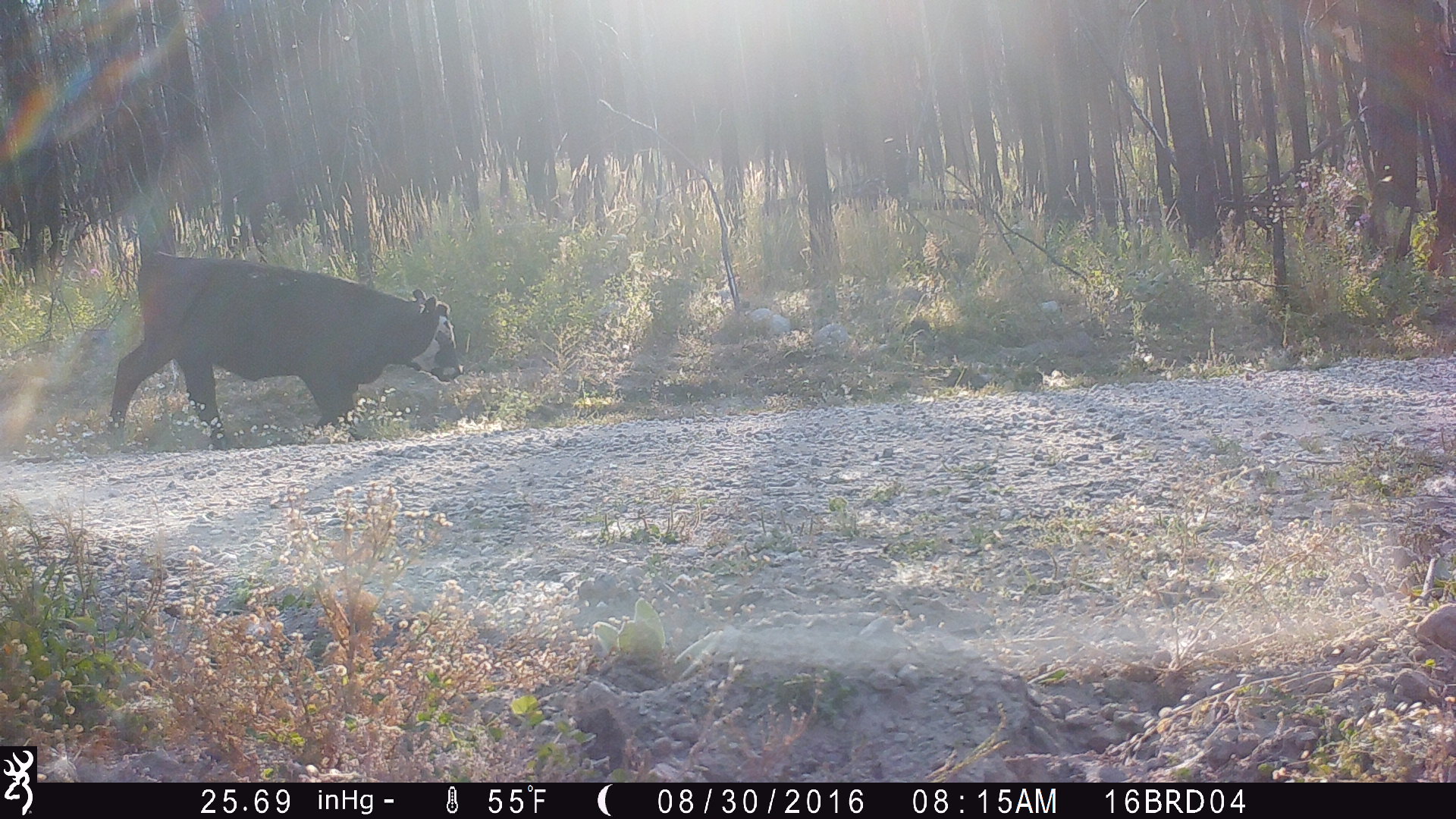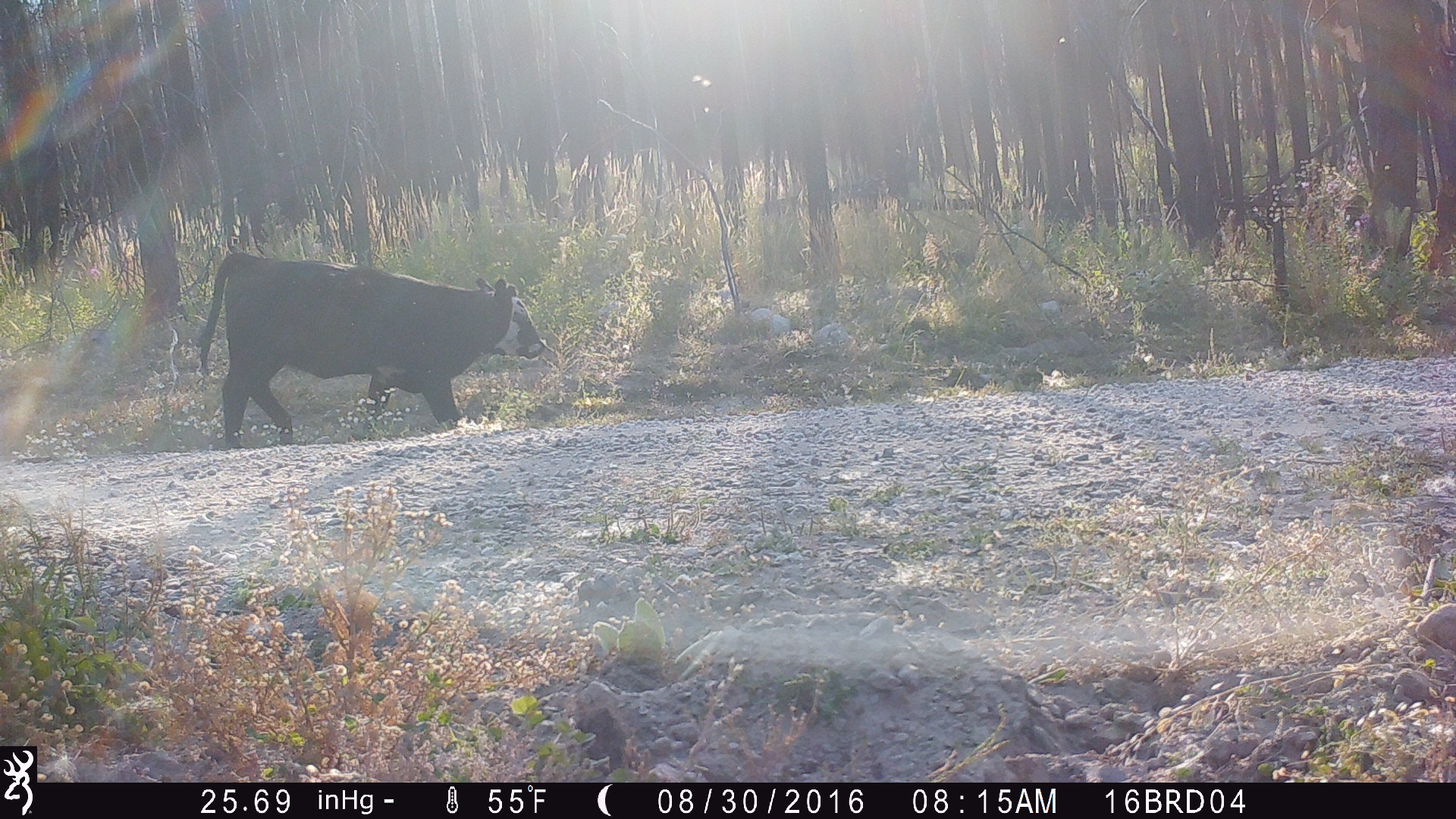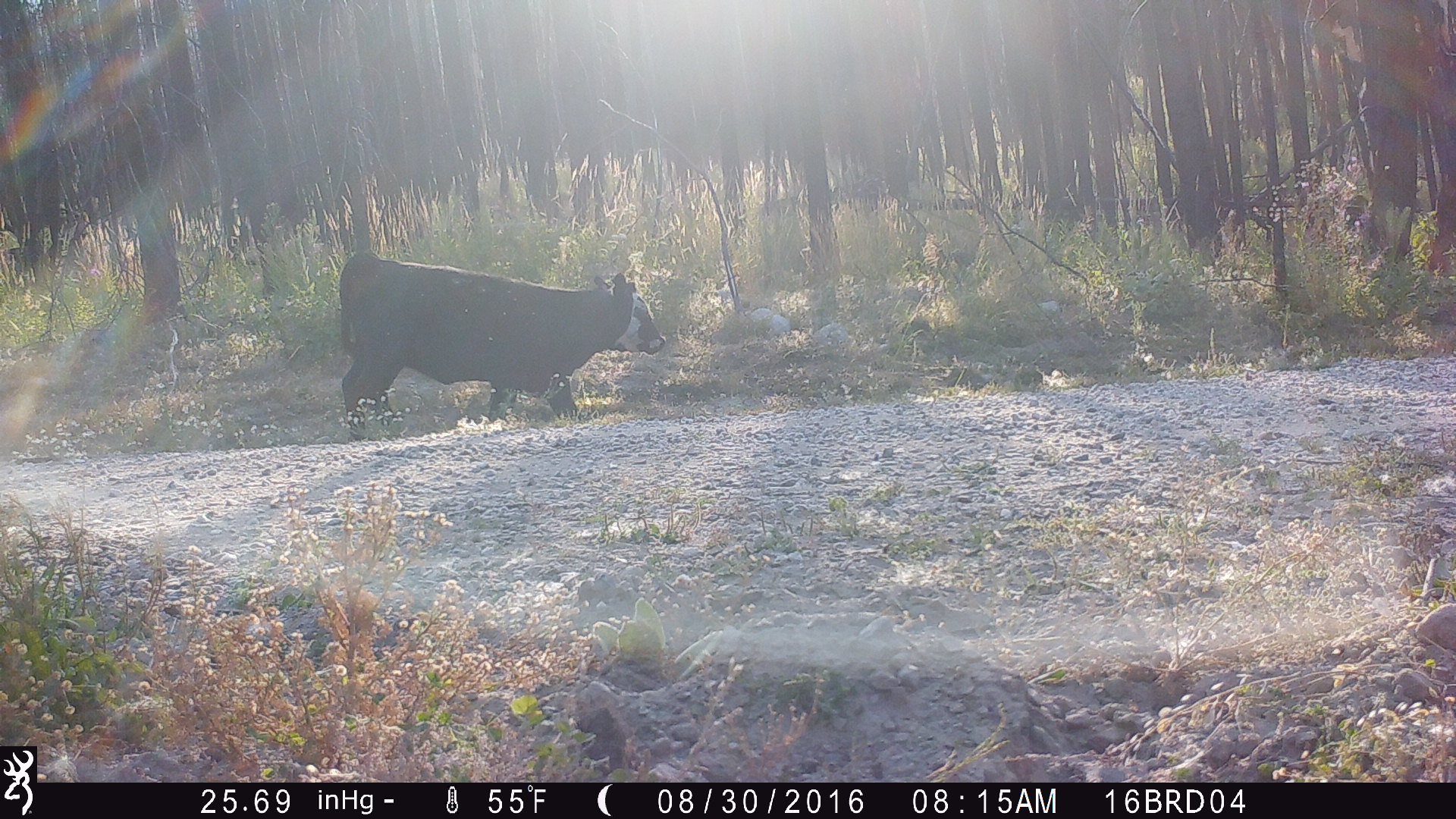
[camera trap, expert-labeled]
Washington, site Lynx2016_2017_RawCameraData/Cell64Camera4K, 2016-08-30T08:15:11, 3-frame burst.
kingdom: Animalia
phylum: Chordata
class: Mammalia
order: Artiodactyla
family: Bovidae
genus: Bos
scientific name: Bos taurus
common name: domestic cattle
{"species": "domestic cattle (Bos taurus)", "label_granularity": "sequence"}